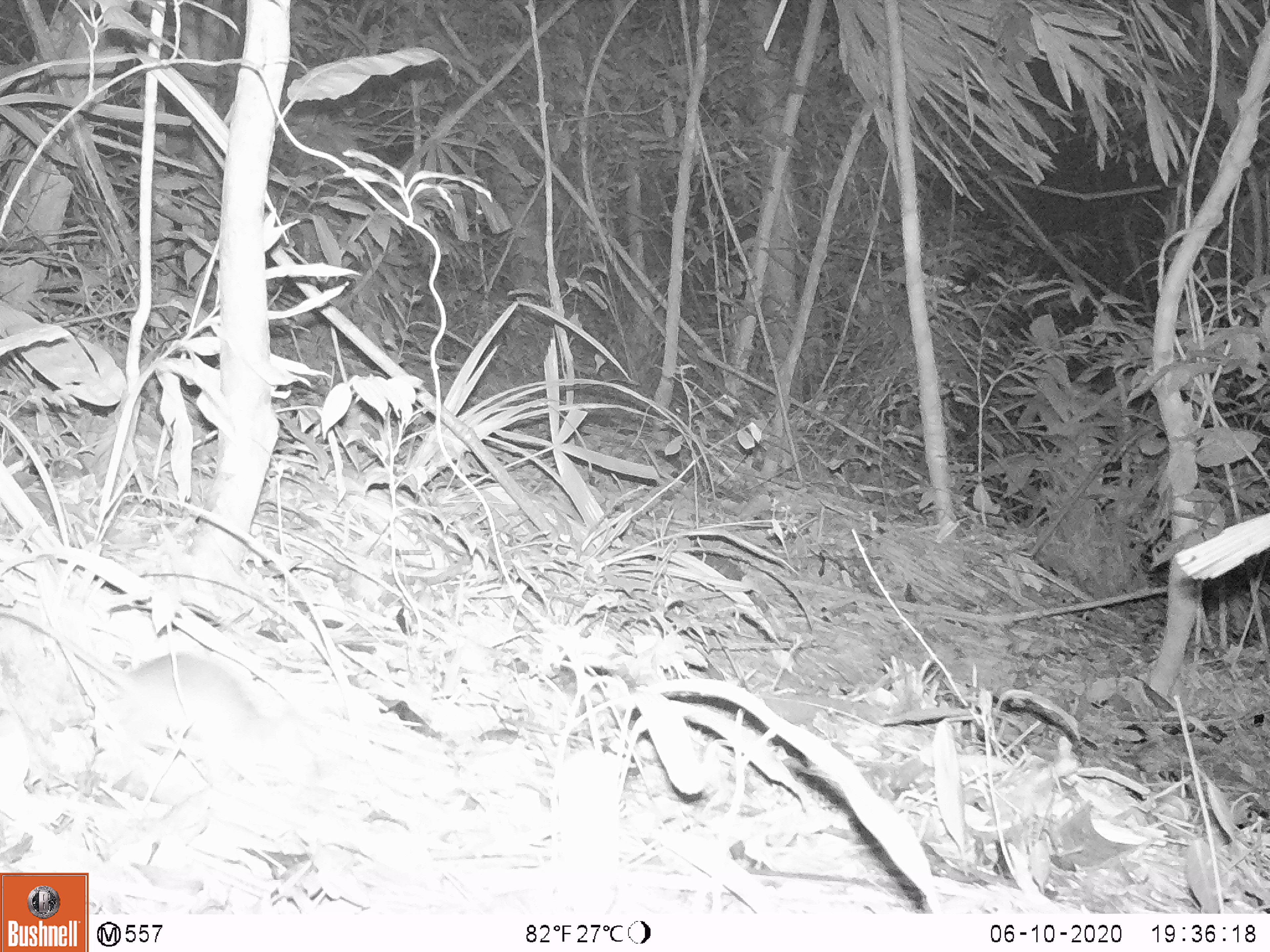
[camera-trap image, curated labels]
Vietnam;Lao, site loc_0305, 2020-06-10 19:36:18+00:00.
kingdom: Animalia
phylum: Chordata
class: Mammalia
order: Rodentia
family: Muridae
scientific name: Muridae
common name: old-world mice and rats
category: unidentified murid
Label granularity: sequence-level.